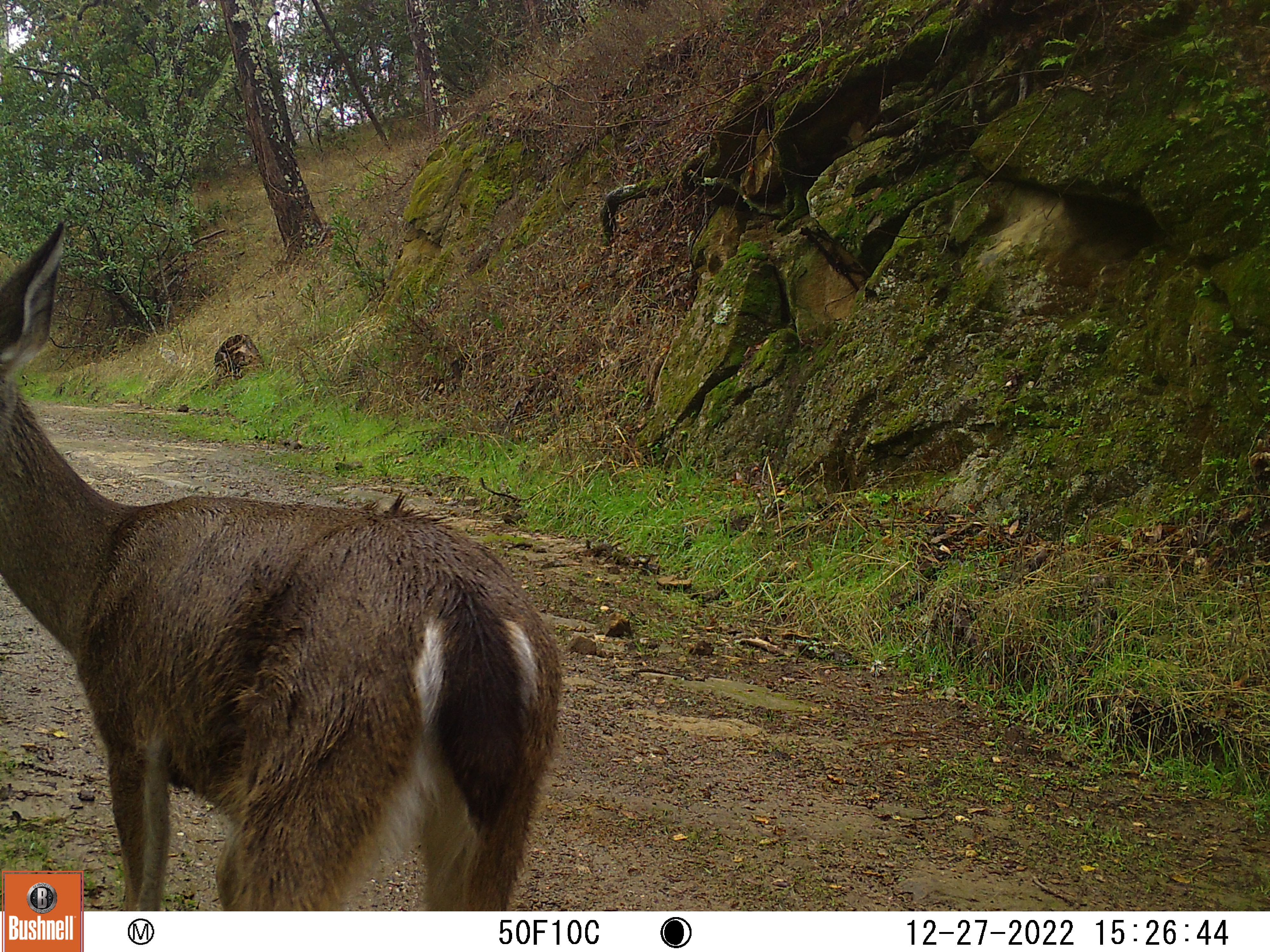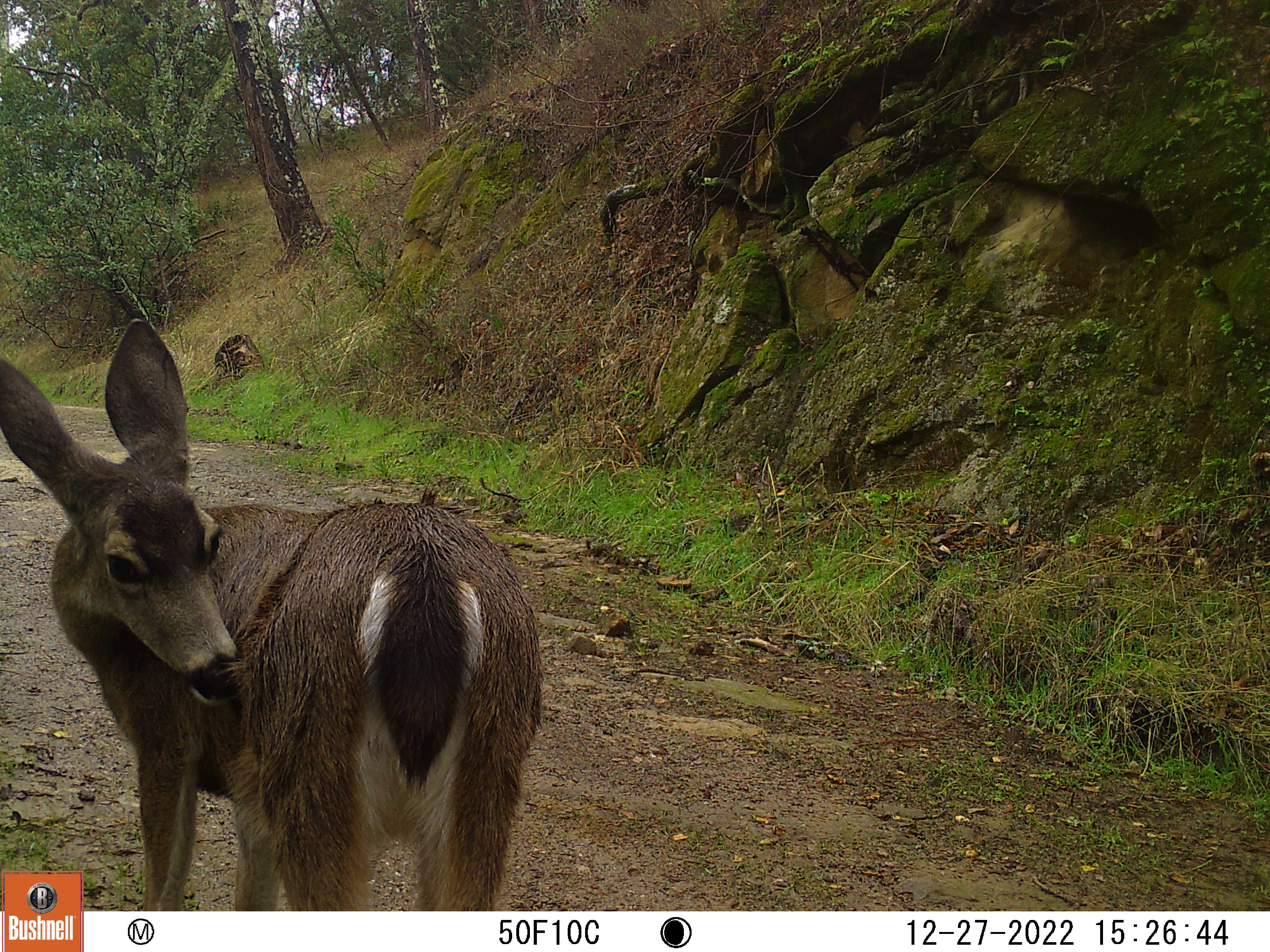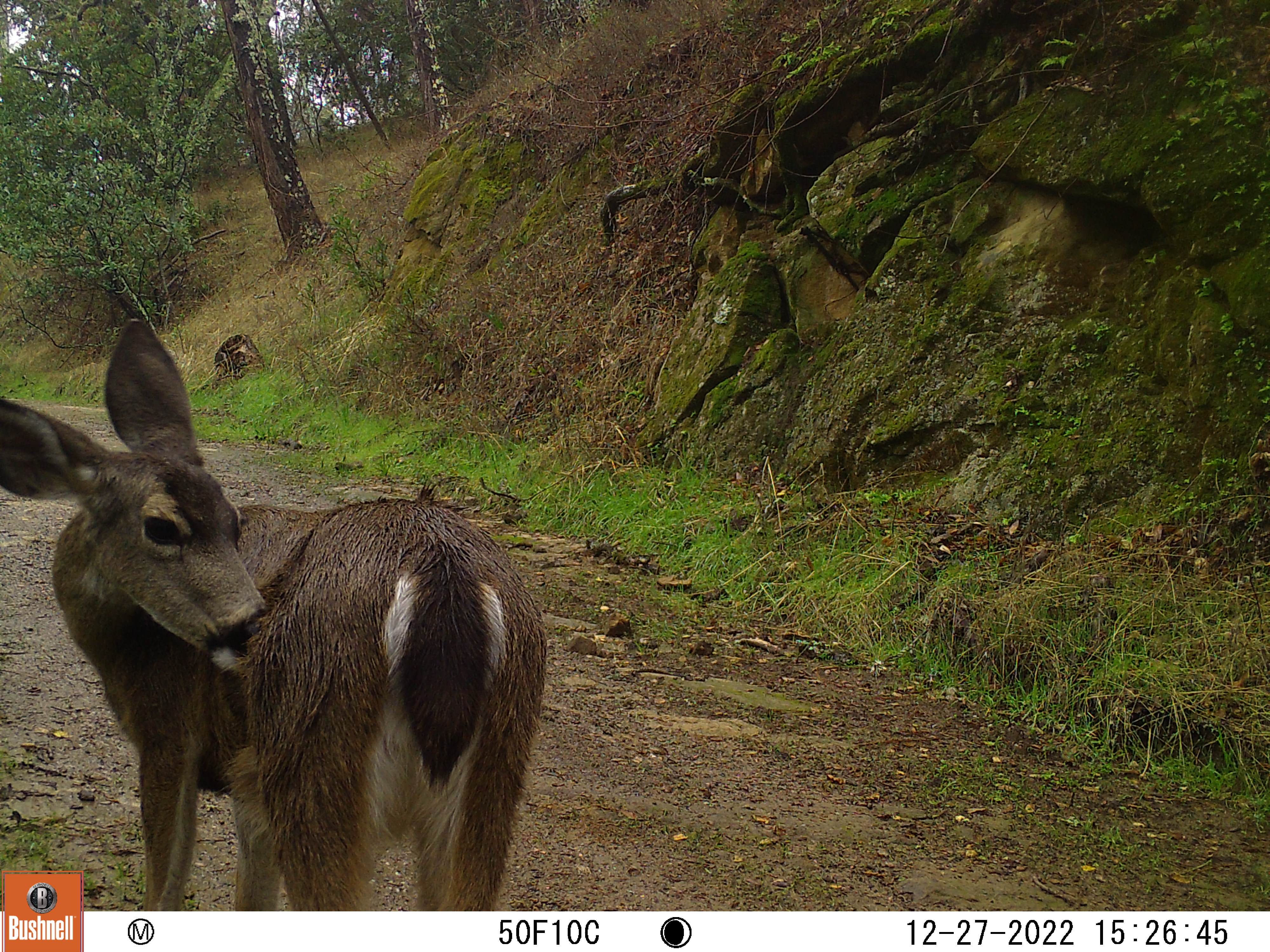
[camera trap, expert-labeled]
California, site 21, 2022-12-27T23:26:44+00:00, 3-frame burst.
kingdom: Animalia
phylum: Chordata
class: Mammalia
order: Artiodactyla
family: Cervidae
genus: Odocoileus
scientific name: Odocoileus hemionus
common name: mule deer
Mule deer (Odocoileus hemionus).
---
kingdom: Animalia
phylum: Chordata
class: Mammalia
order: Artiodactyla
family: Cervidae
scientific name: Cervidae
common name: elk or deer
Elk or deer (Cervidae).